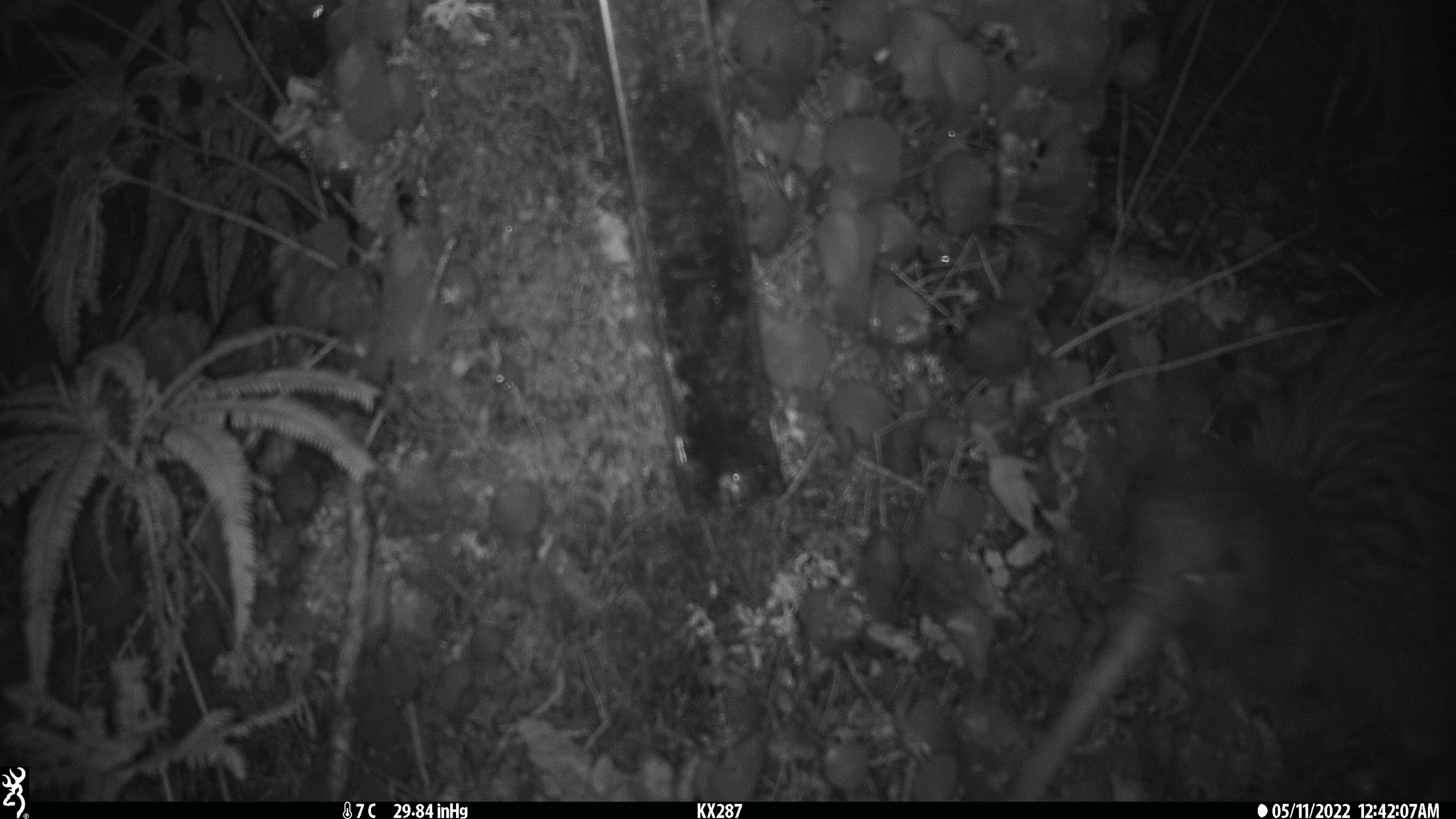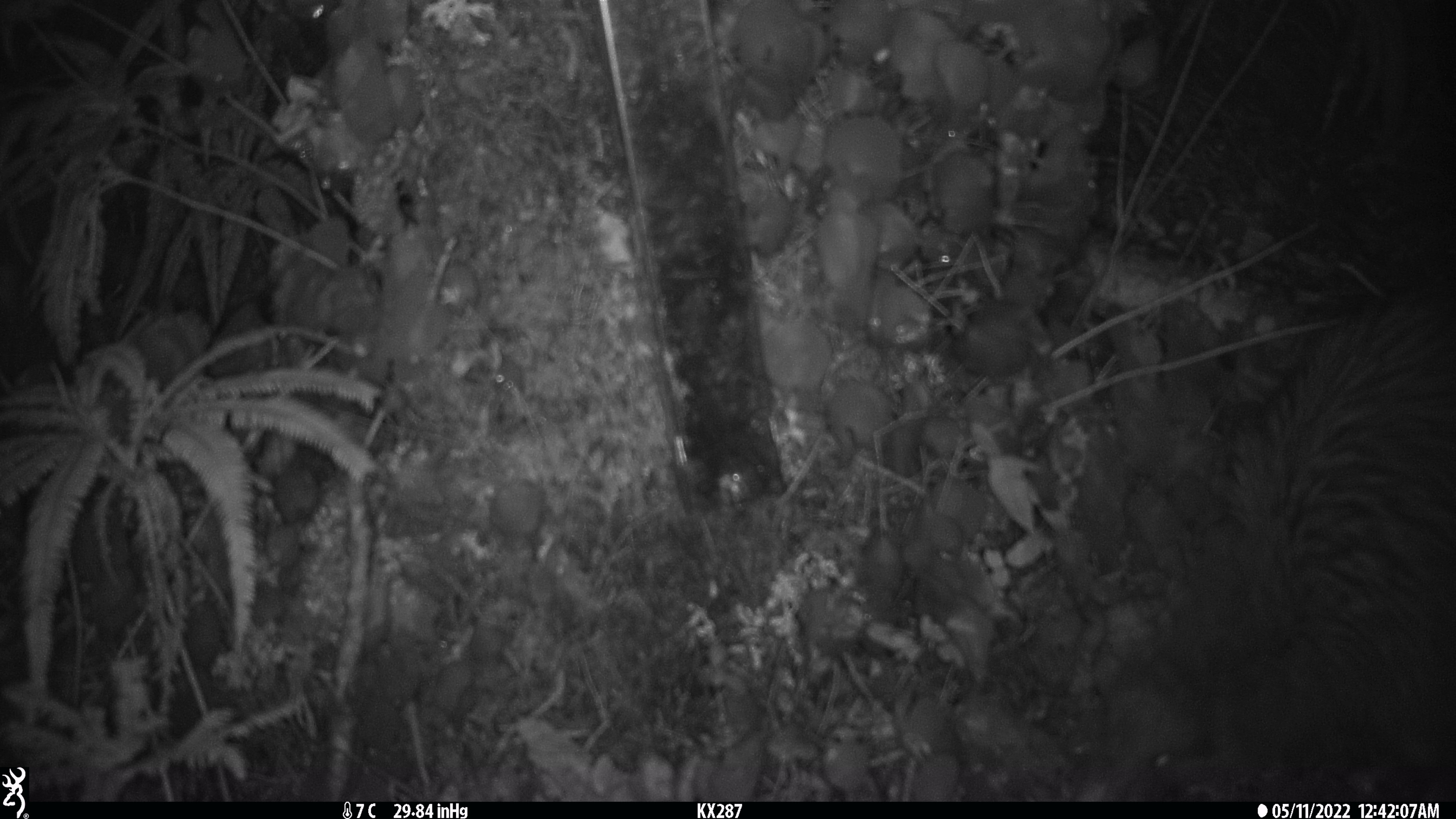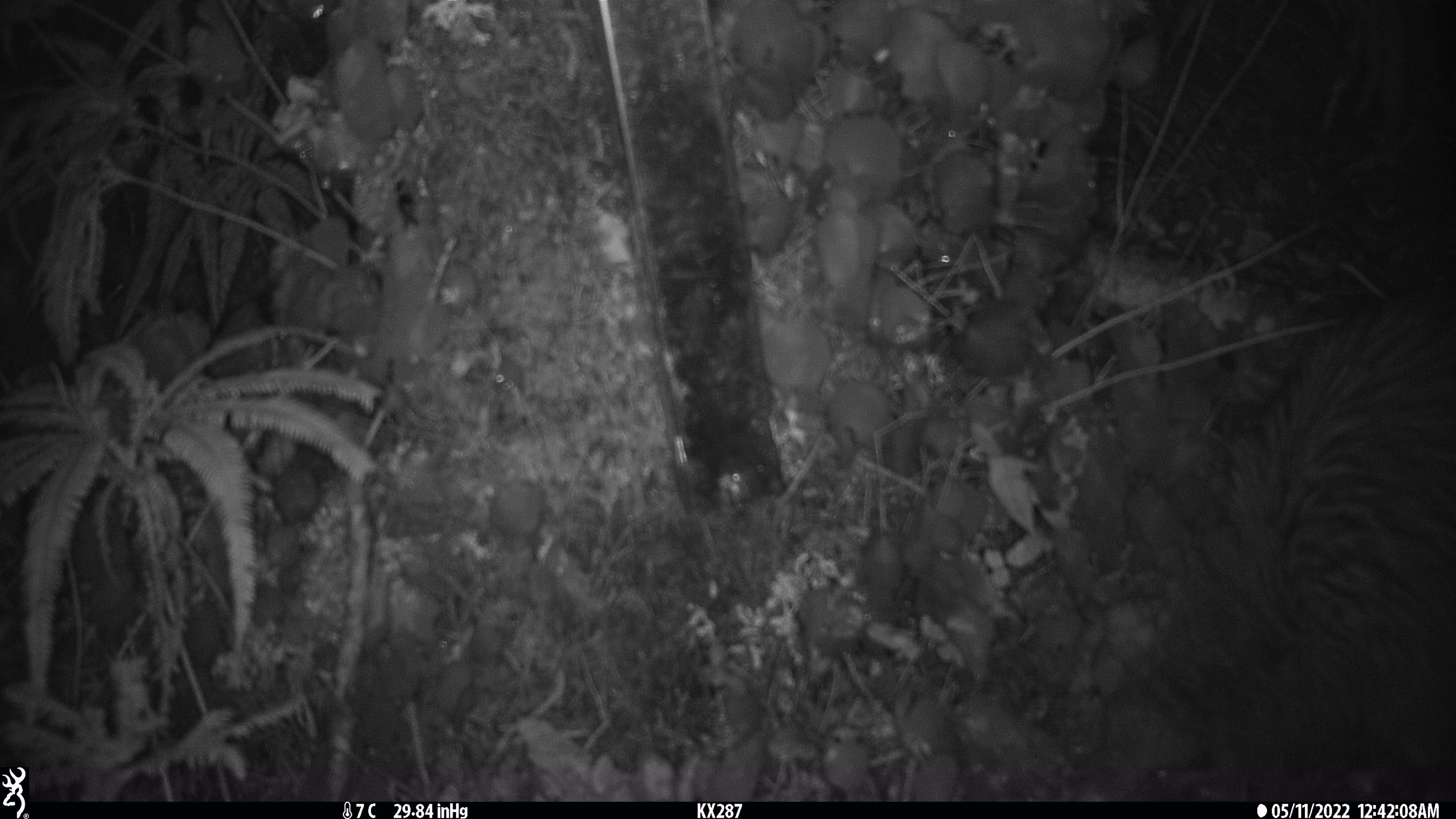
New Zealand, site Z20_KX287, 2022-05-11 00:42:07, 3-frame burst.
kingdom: Animalia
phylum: Chordata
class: Aves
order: Apterygiformes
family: Apterygidae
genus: Apteryx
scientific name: Apteryx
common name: kiwi